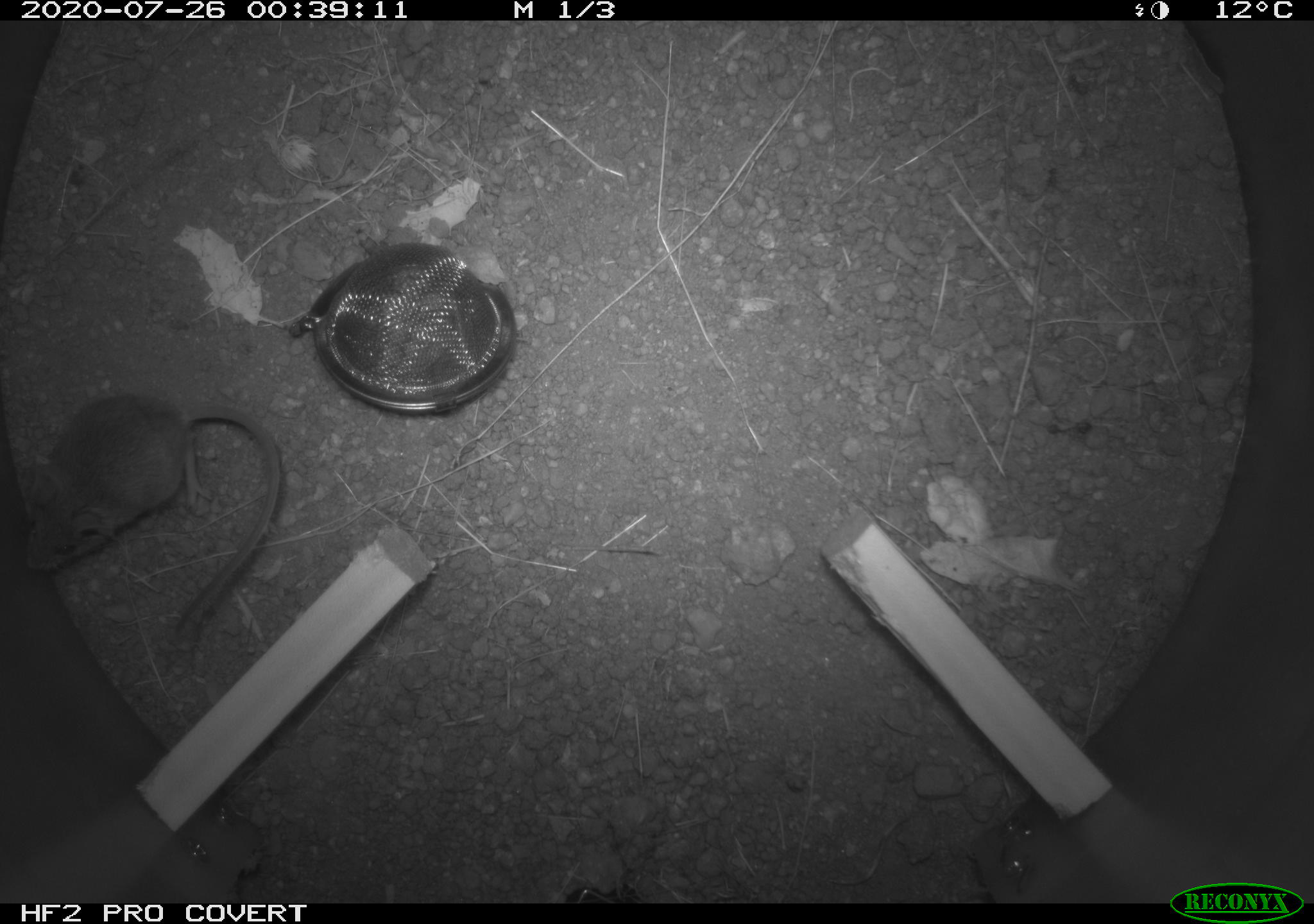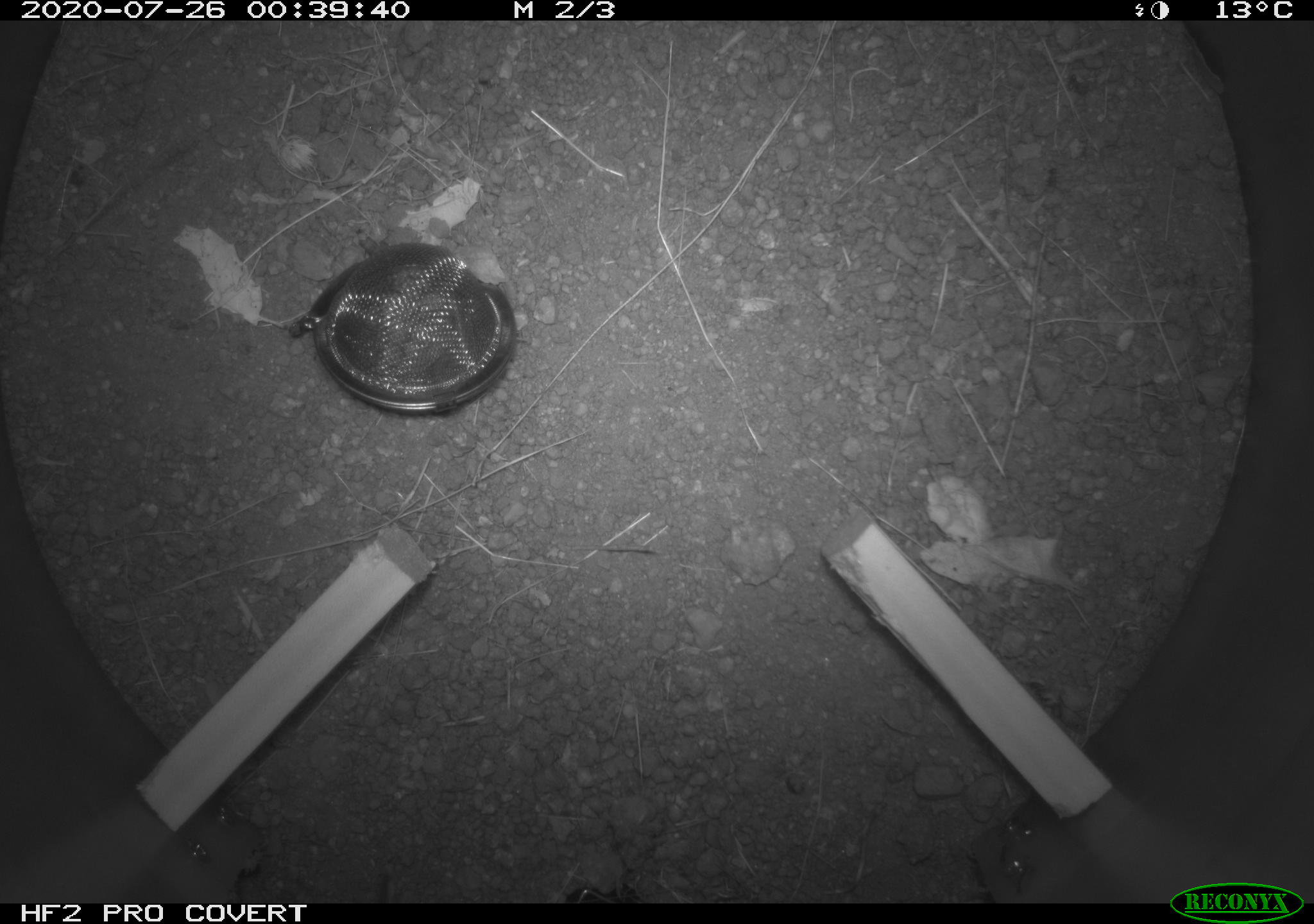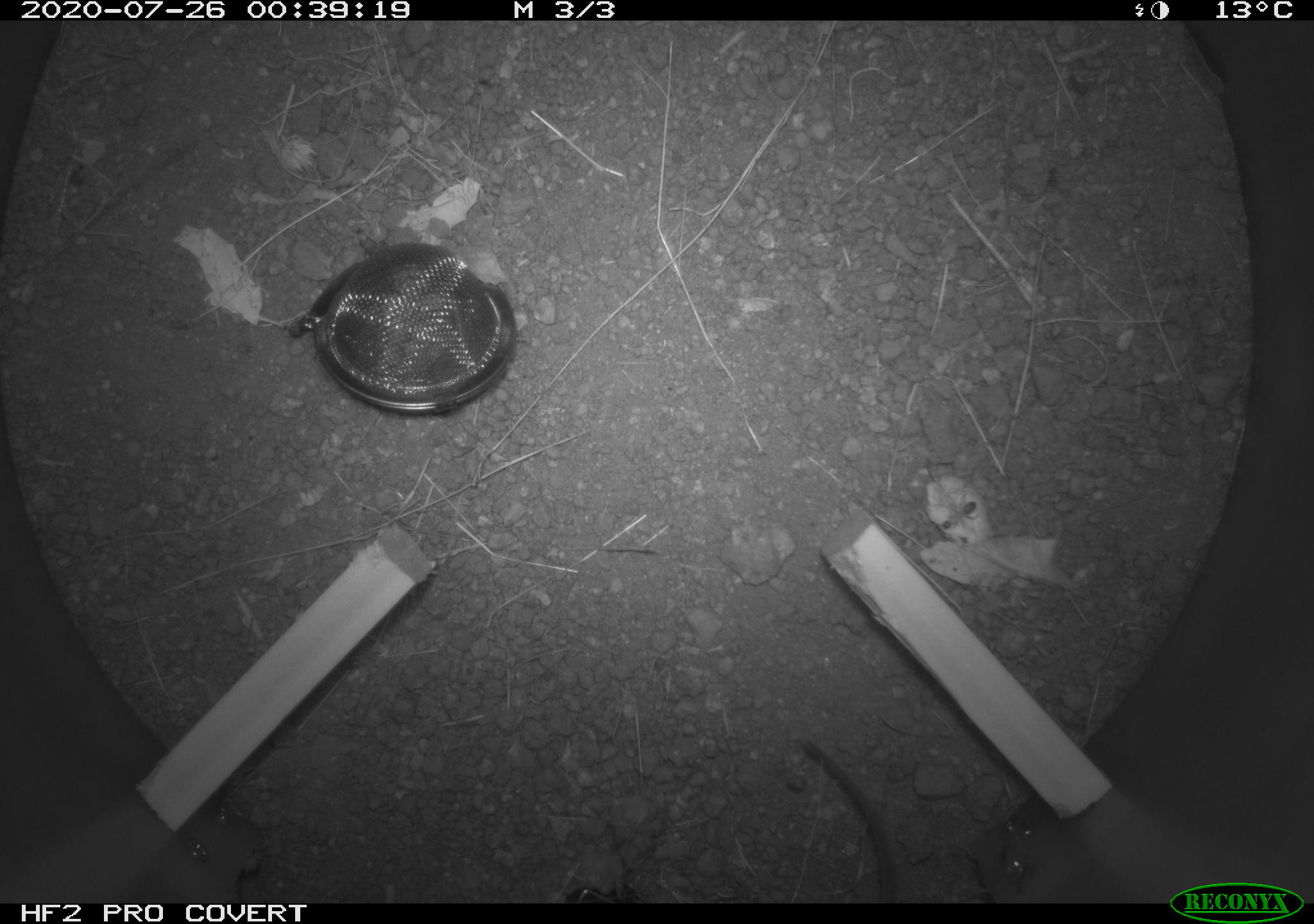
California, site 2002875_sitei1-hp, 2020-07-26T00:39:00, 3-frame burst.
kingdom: Animalia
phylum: Chordata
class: Mammalia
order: Rodentia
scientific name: Rodentia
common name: rodent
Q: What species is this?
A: Rodent (Rodentia).